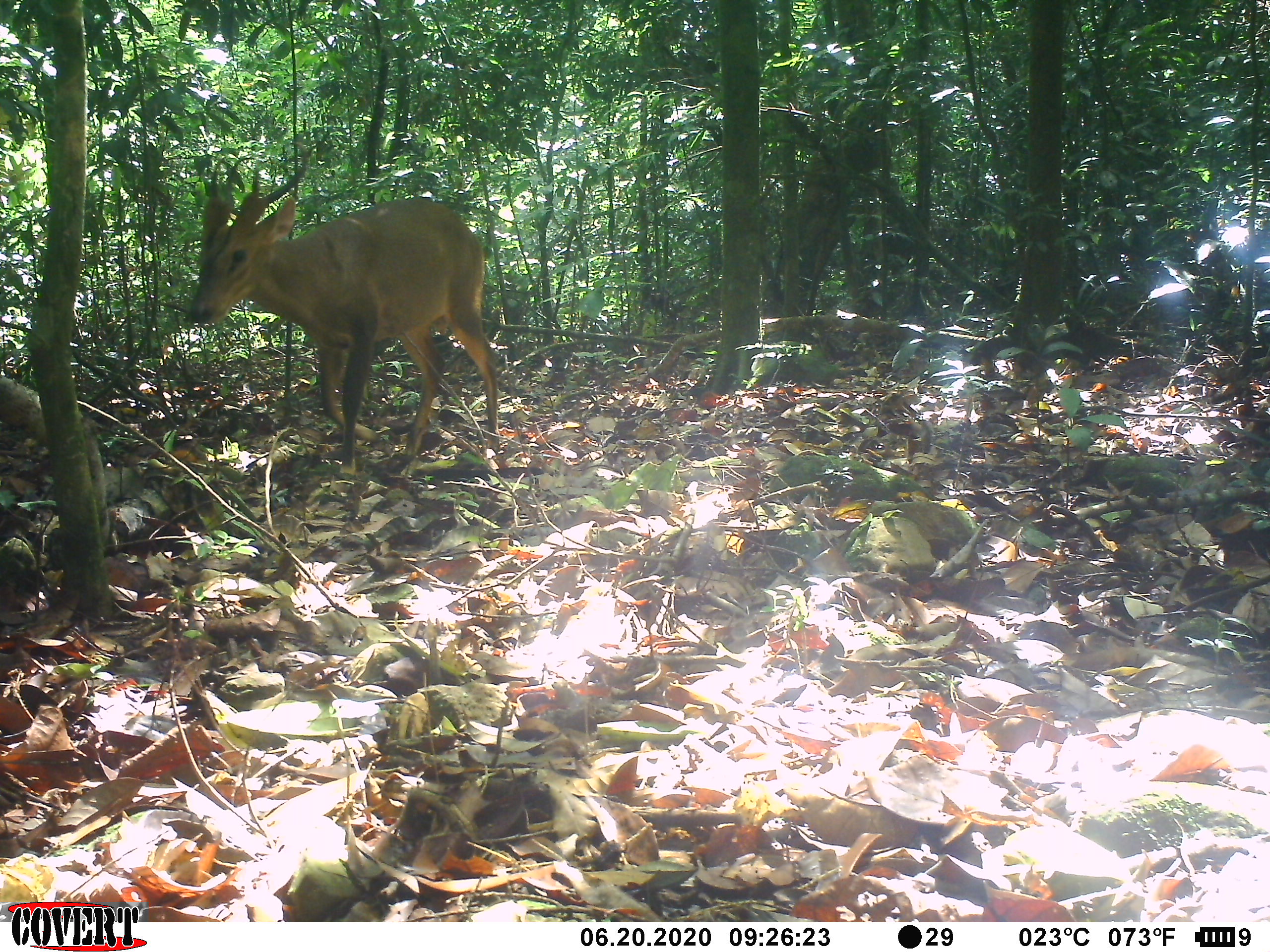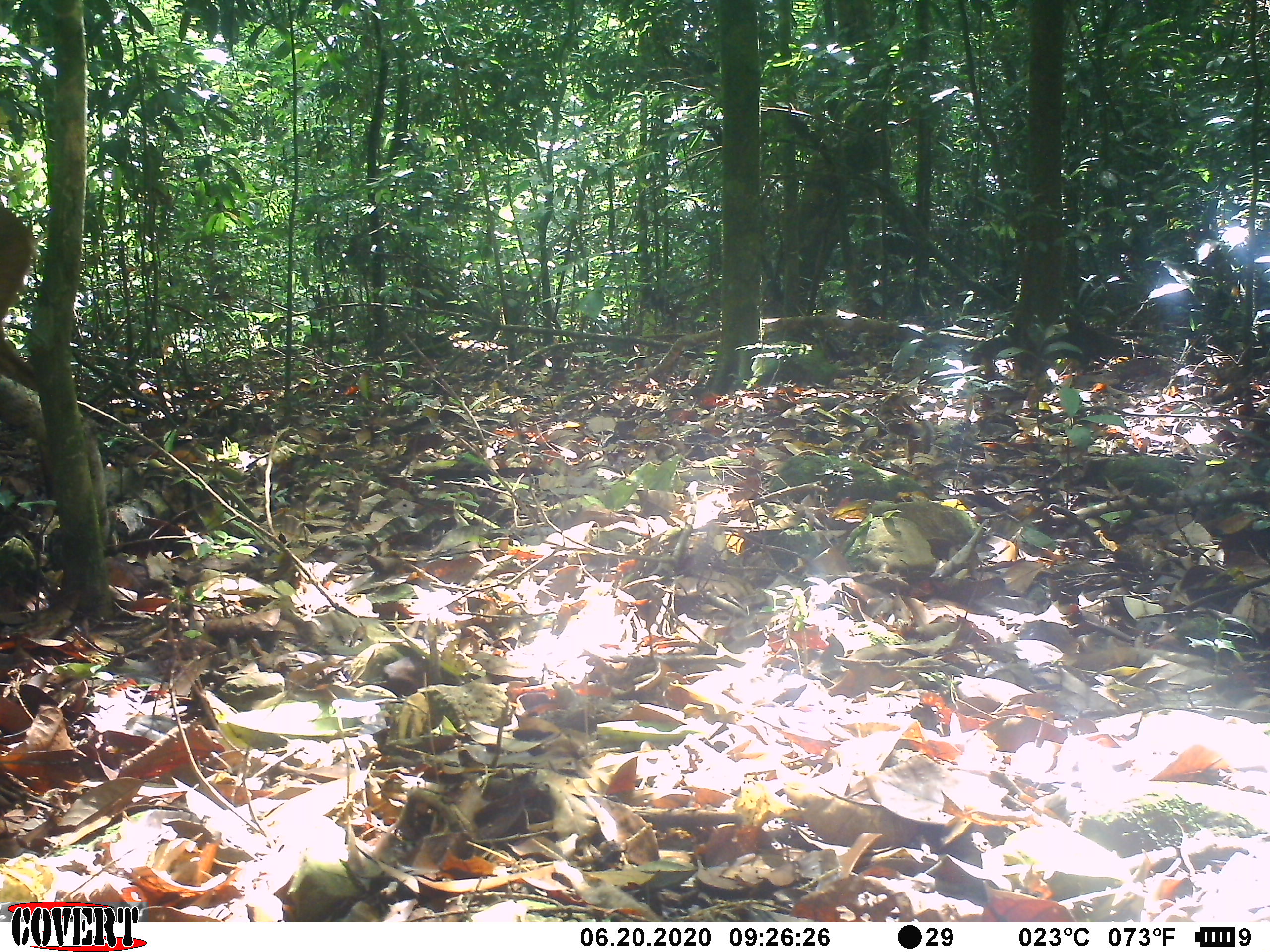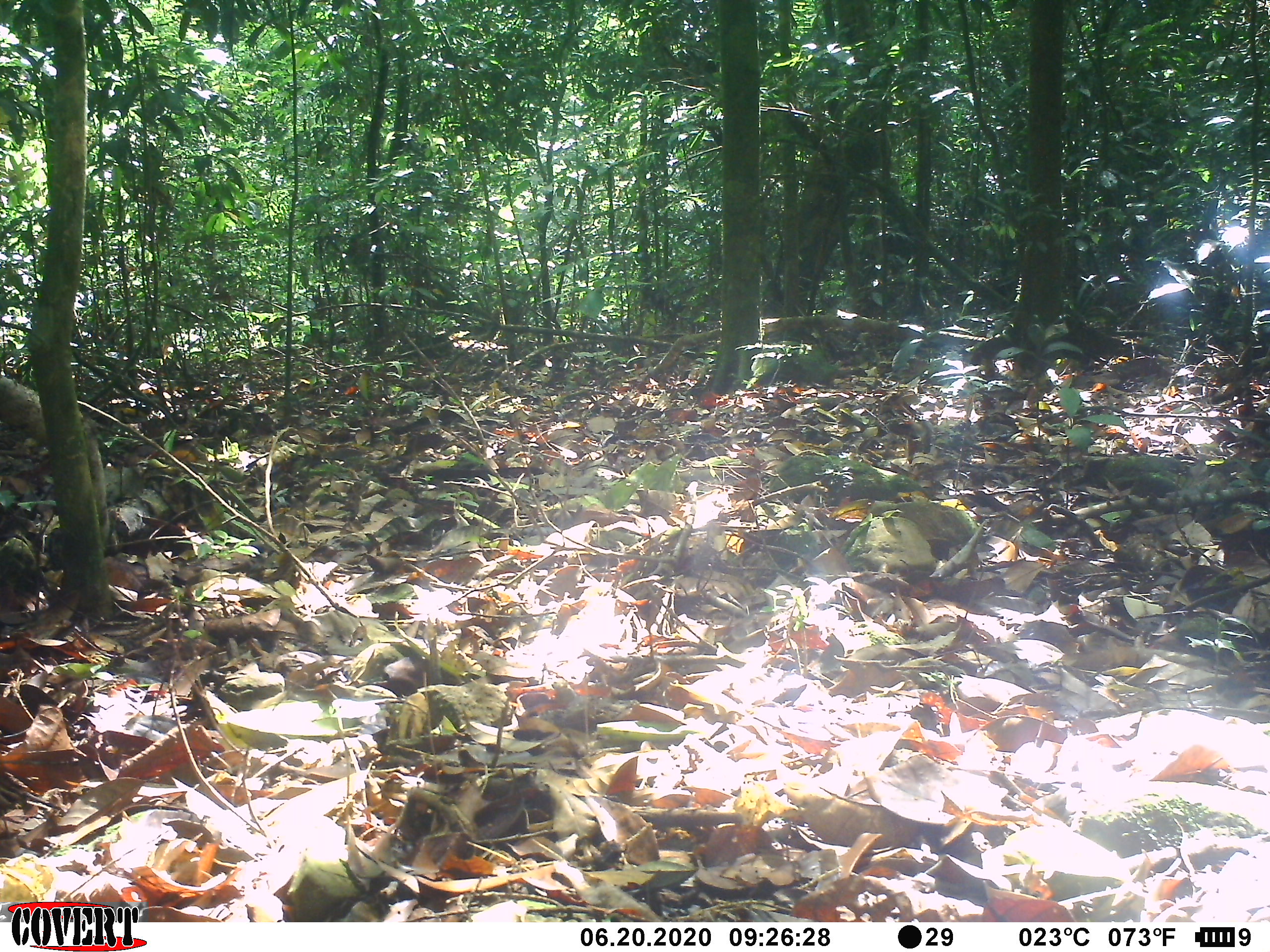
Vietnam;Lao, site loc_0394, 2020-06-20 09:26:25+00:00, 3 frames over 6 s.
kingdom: Animalia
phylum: Chordata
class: Mammalia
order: Artiodactyla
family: Cervidae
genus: Muntiacus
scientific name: Muntiacus vuquangensis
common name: large-antlered muntjac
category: large antlered muntjac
Large antlered muntjac (large-antlered muntjac) (Muntiacus vuquangensis). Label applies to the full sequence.